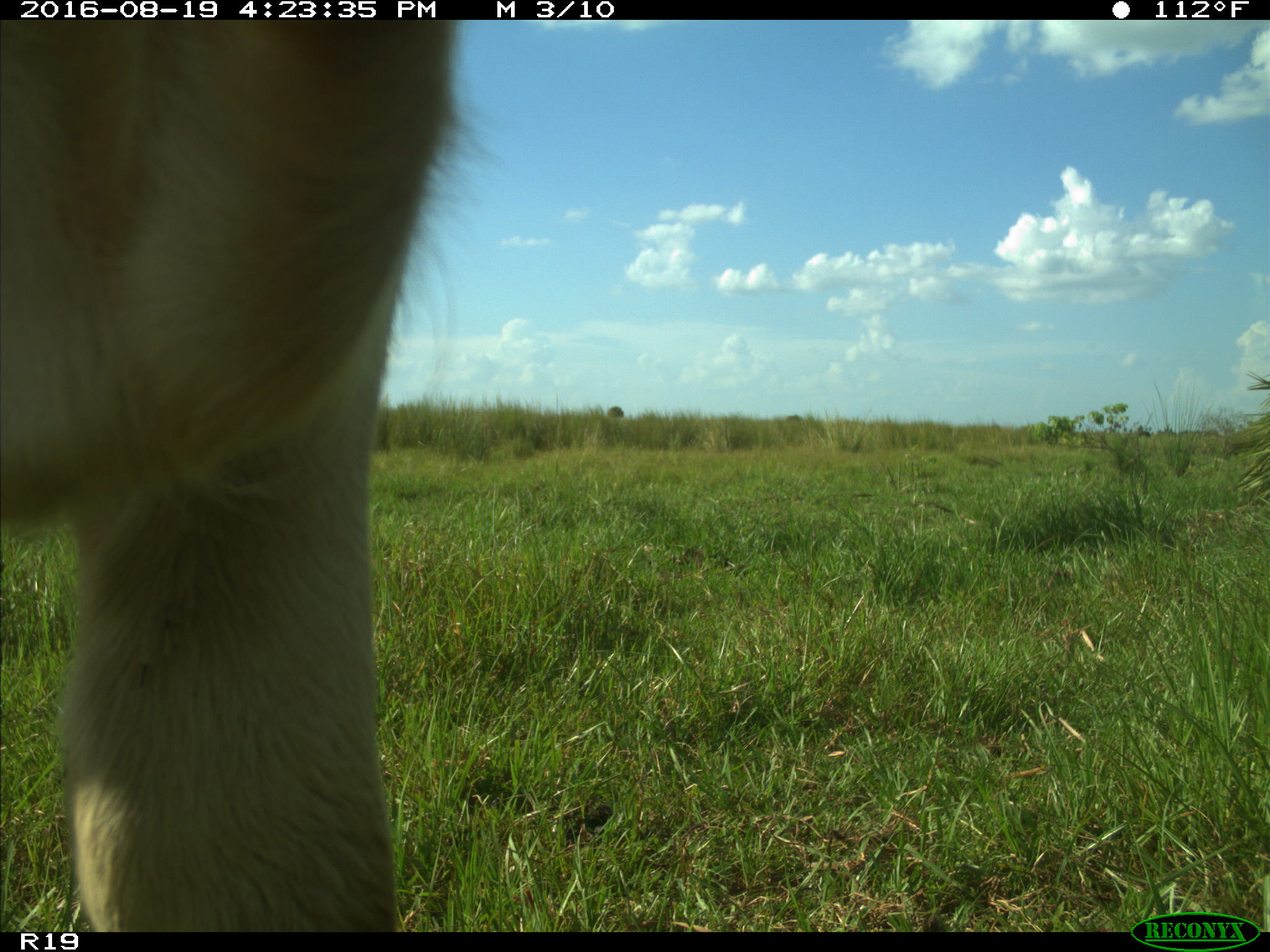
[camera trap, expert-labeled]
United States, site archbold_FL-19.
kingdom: Animalia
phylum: Chordata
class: Mammalia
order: Artiodactyla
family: Bovidae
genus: Bos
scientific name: Bos taurus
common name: domestic cow